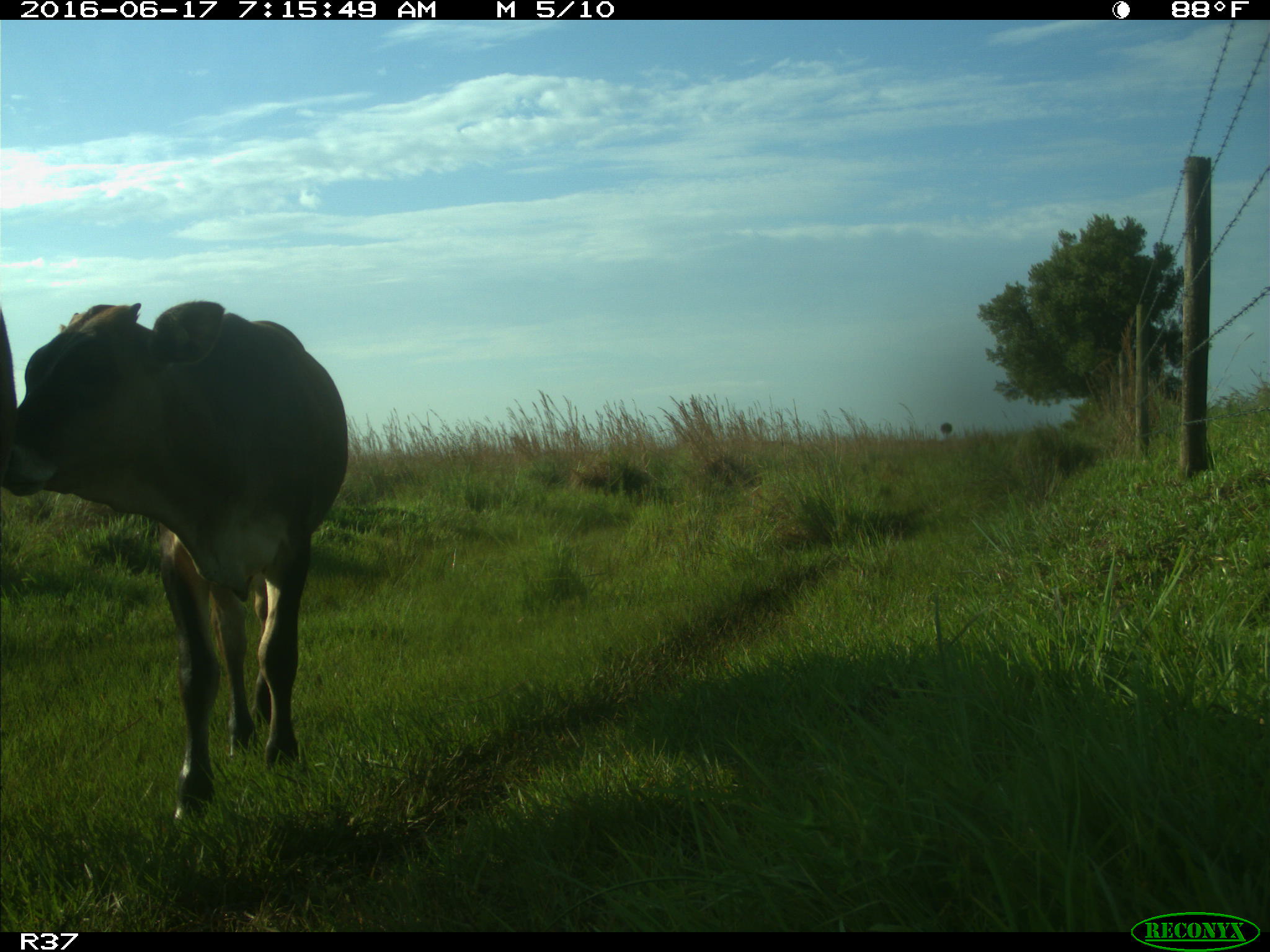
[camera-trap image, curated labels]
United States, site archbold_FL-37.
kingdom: Animalia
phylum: Chordata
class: Mammalia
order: Artiodactyla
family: Bovidae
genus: Bos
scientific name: Bos taurus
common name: domestic cow